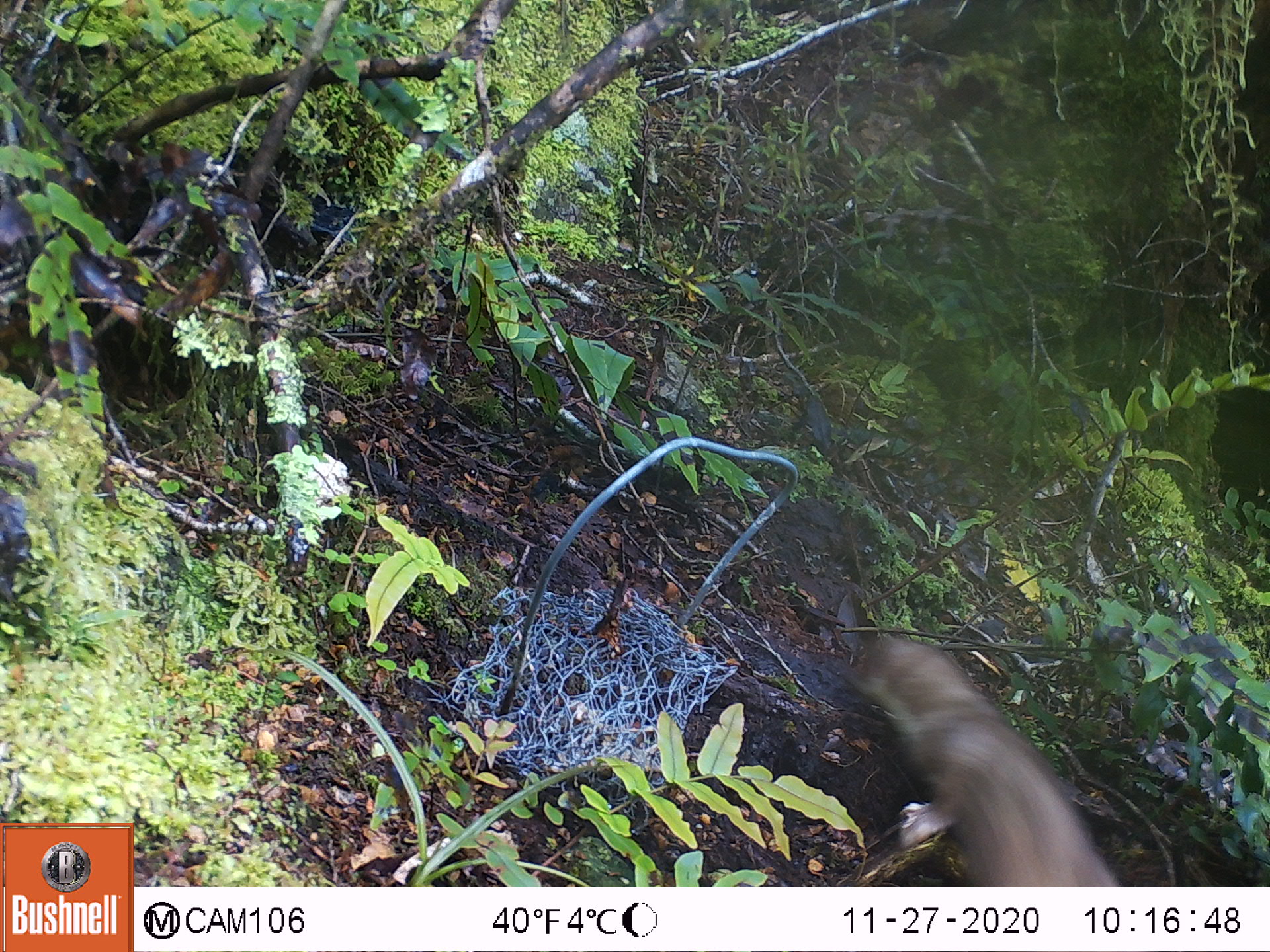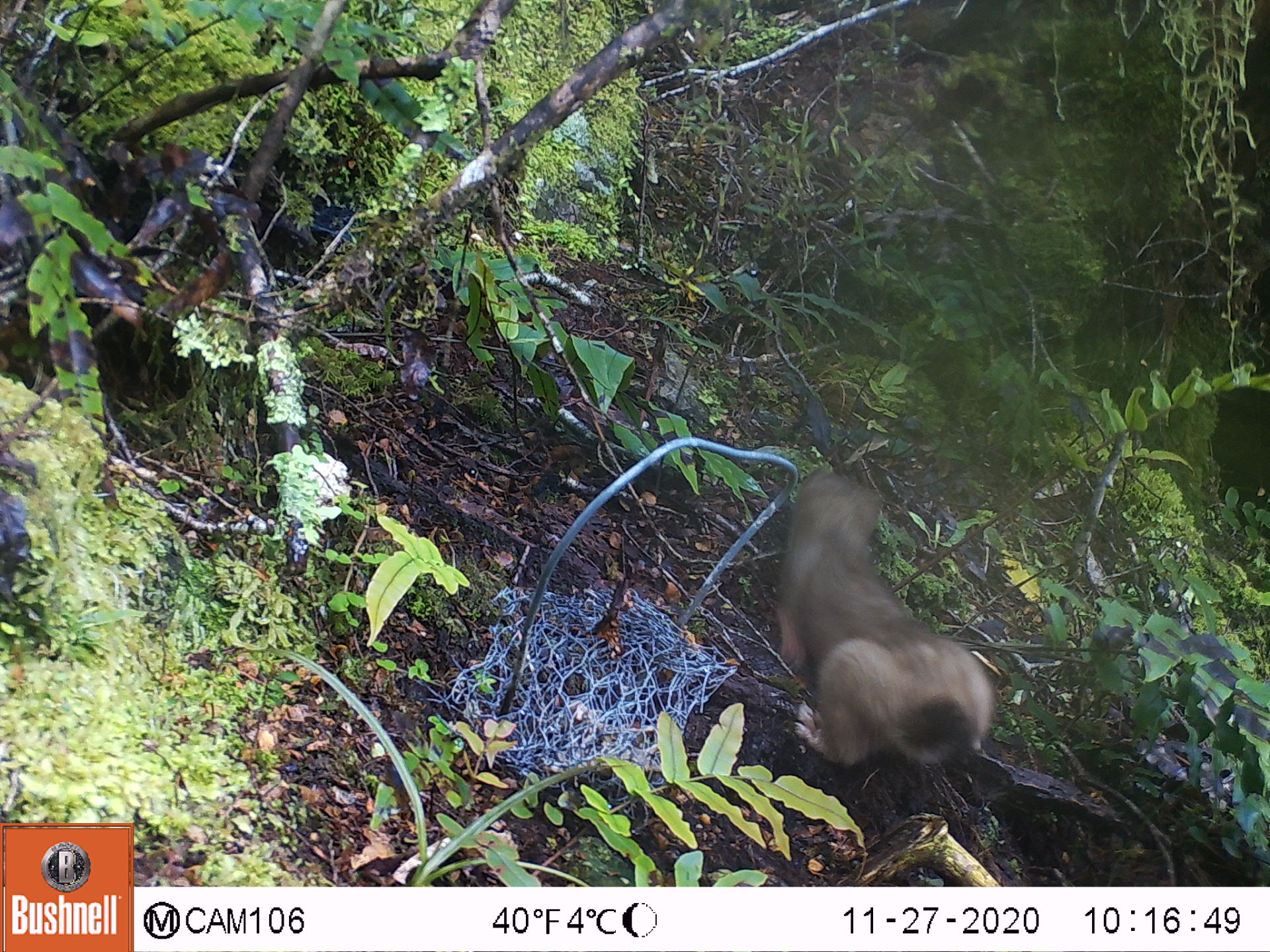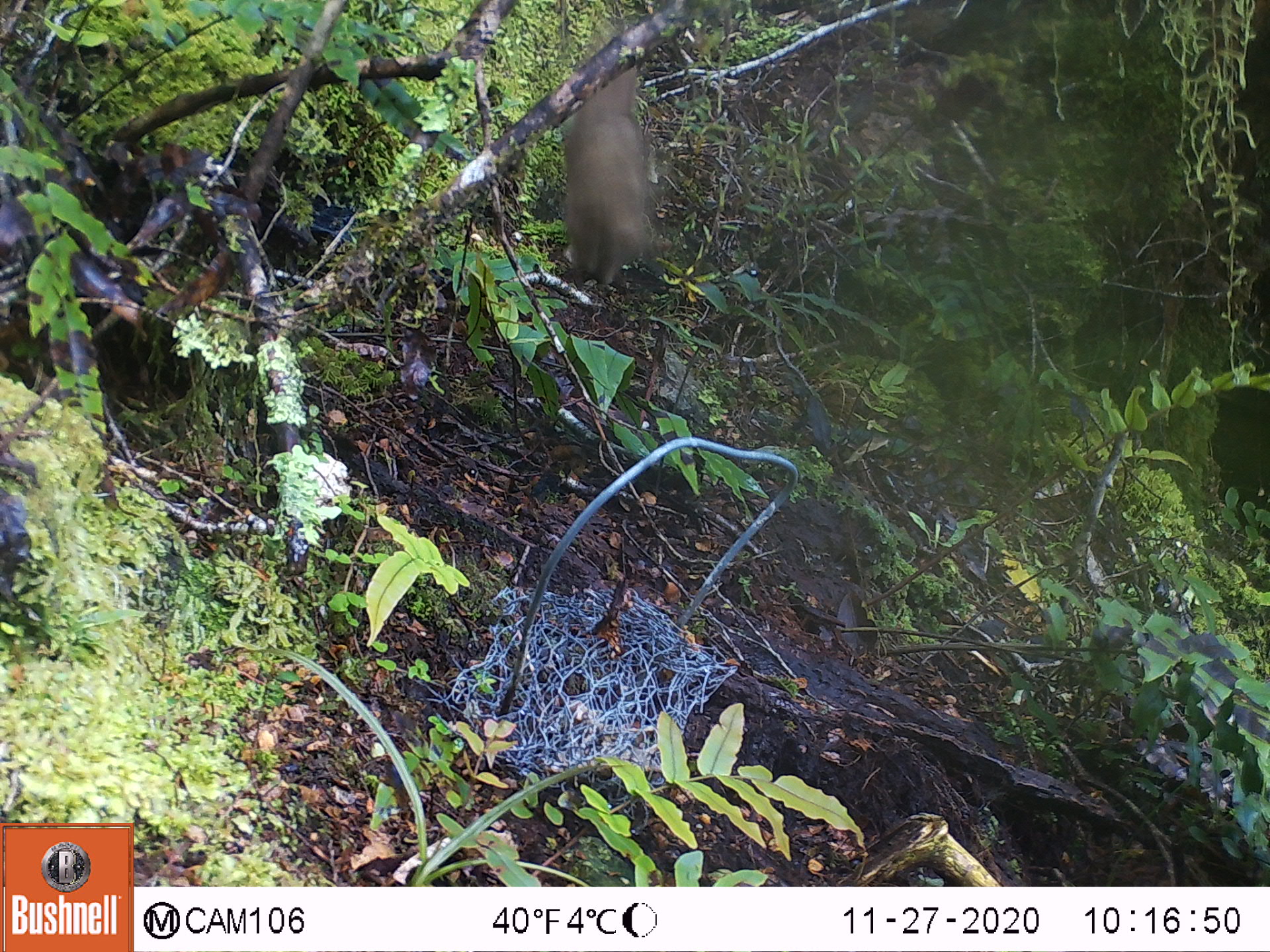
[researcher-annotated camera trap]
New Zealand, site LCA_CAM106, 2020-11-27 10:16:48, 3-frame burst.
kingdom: Animalia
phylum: Chordata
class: Mammalia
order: Carnivora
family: Mustelidae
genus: Mustela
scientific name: Mustela erminea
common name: stoat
Stoat (Mustela erminea).